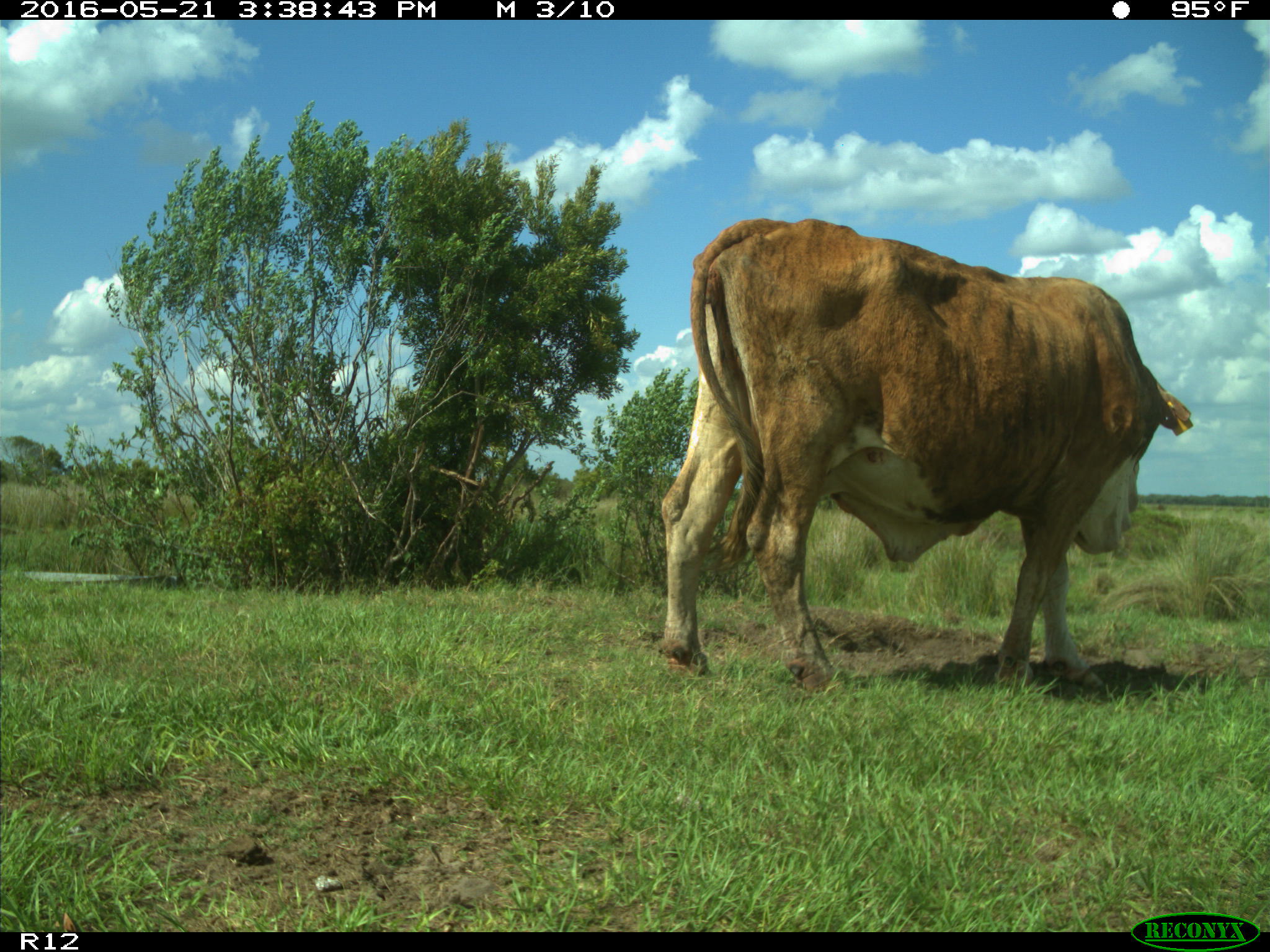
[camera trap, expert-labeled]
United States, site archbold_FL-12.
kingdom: Animalia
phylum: Chordata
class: Mammalia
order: Artiodactyla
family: Bovidae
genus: Bos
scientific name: Bos taurus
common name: domestic cow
Bos taurus (domestic cow).